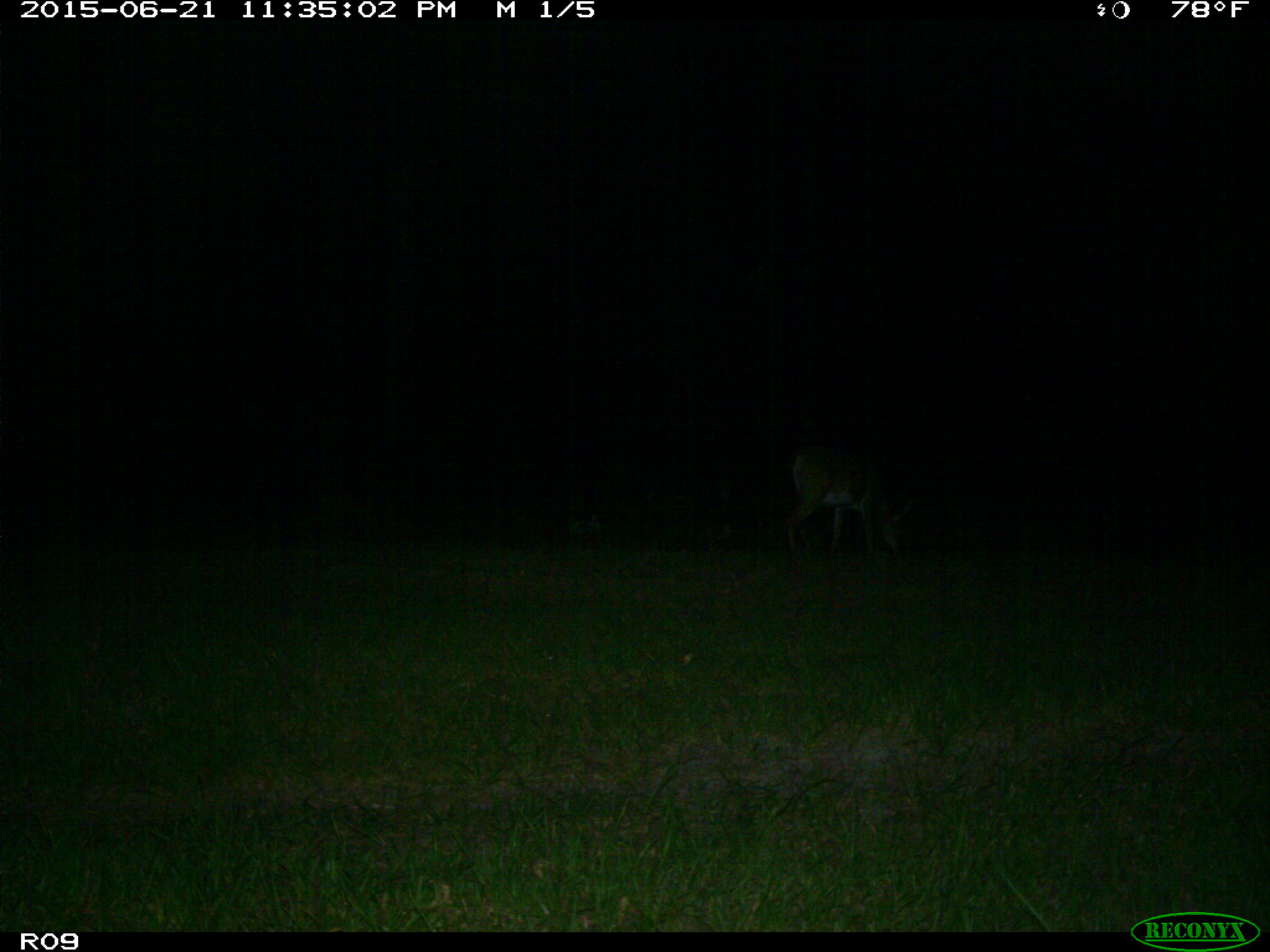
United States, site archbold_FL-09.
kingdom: Animalia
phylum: Chordata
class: Mammalia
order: Artiodactyla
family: Cervidae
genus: Odocoileus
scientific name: Odocoileus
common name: deer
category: unidentified deer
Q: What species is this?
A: Unidentified deer (deer) (Odocoileus).